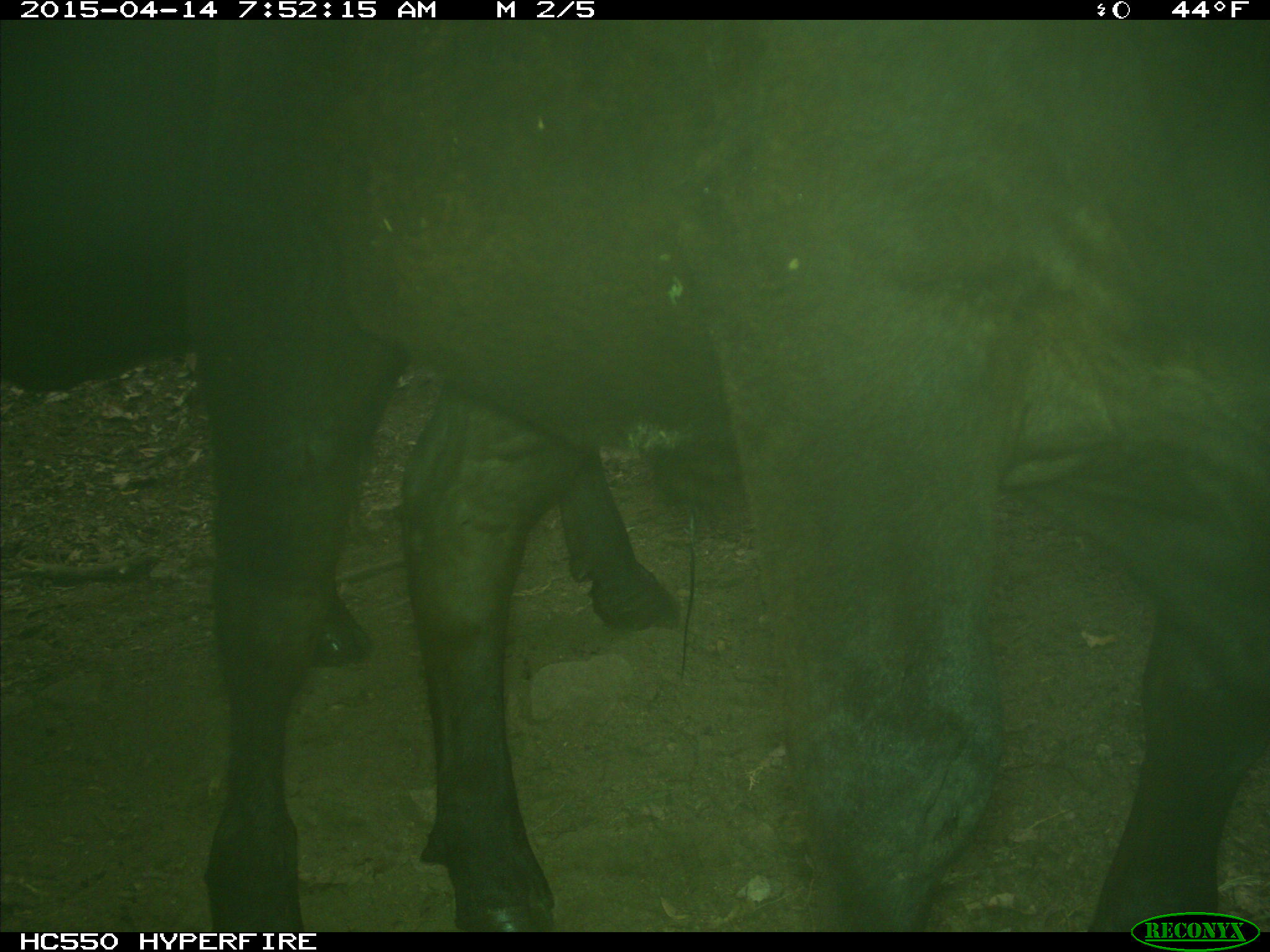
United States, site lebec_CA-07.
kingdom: Animalia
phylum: Chordata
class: Mammalia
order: Artiodactyla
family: Bovidae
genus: Bos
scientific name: Bos taurus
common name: domestic cow